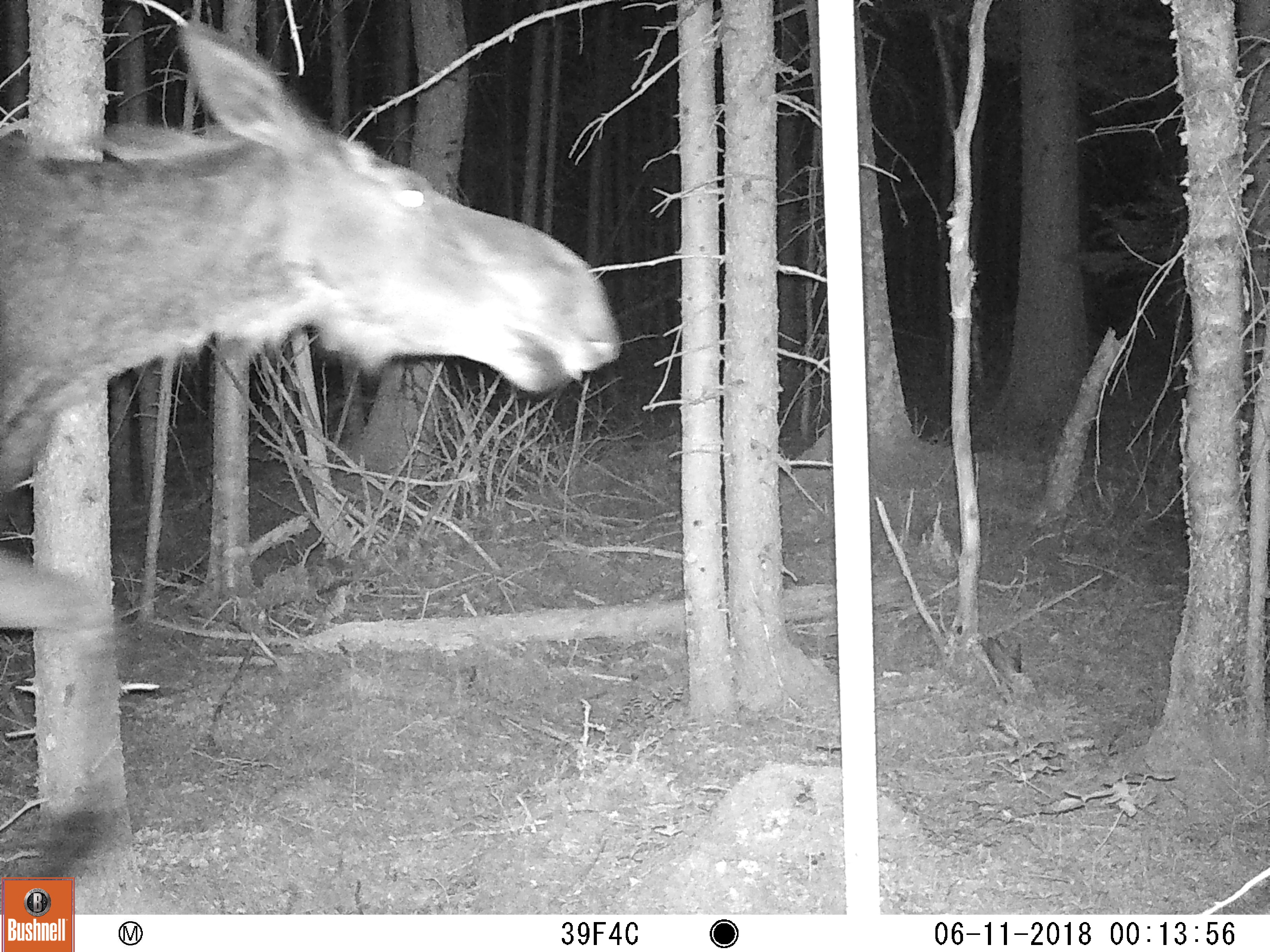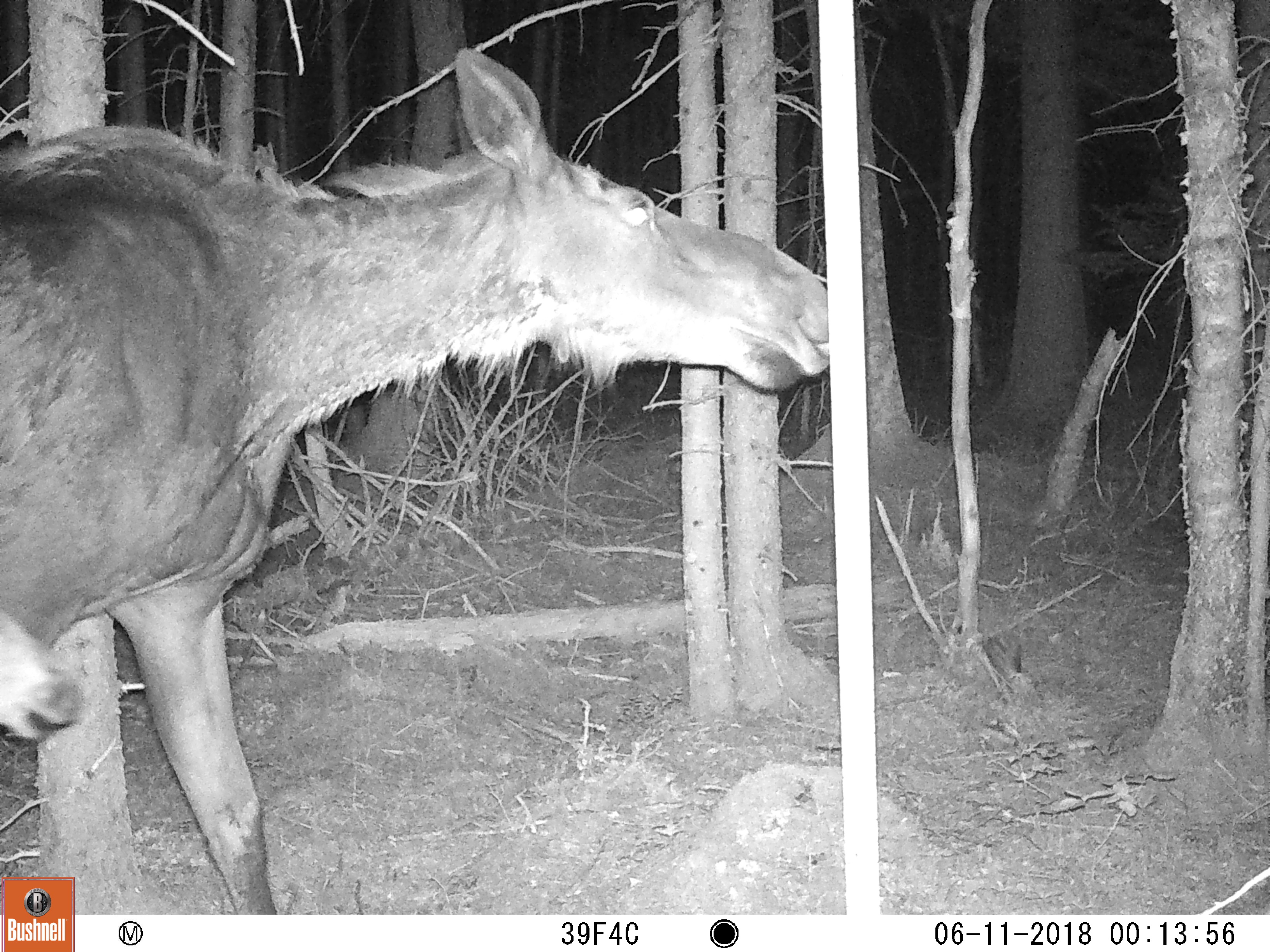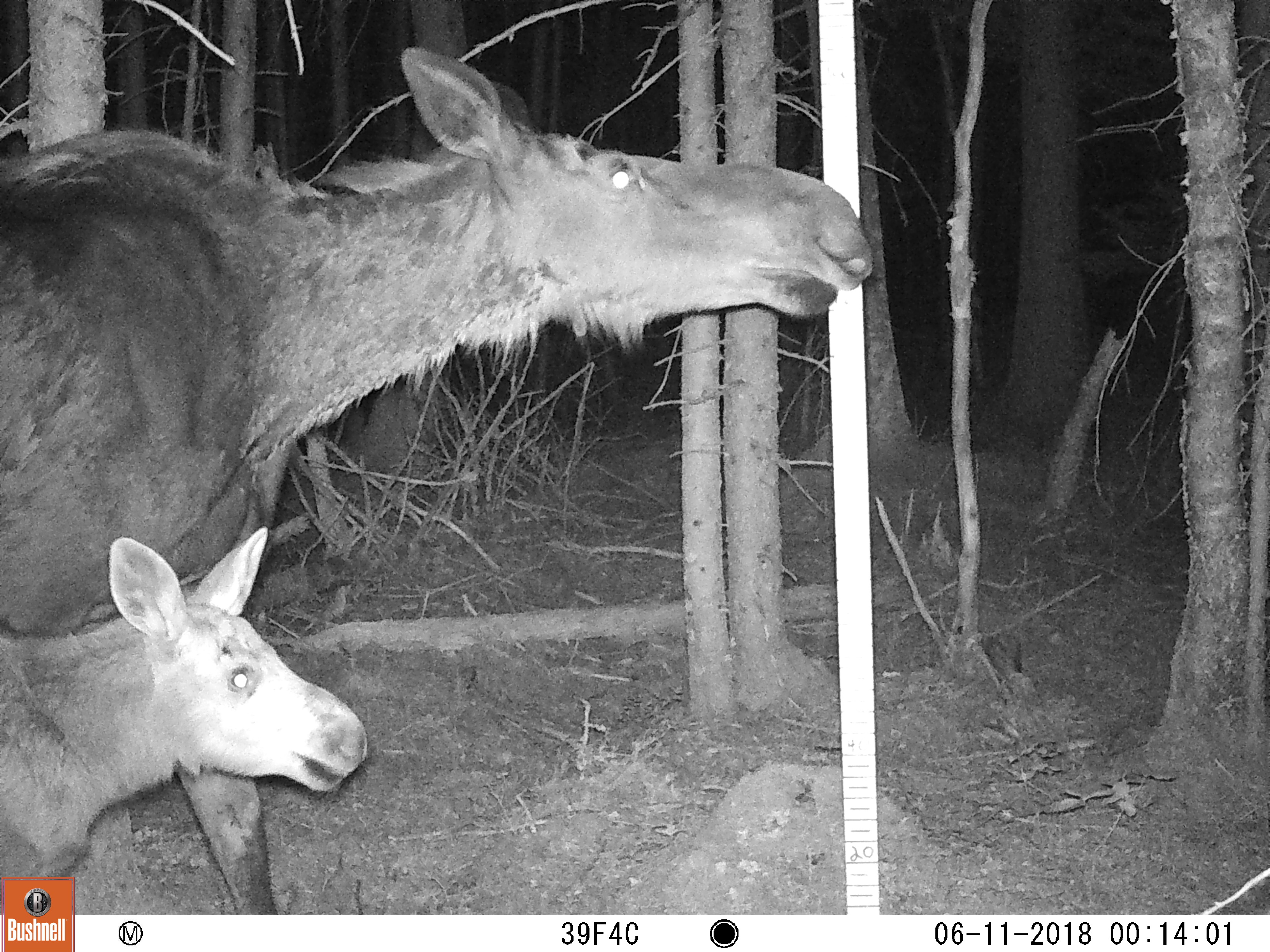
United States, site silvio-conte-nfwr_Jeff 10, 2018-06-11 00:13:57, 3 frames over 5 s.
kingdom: Animalia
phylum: Chordata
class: Mammalia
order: Artiodactyla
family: Cervidae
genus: Alces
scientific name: Alces alces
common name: moose